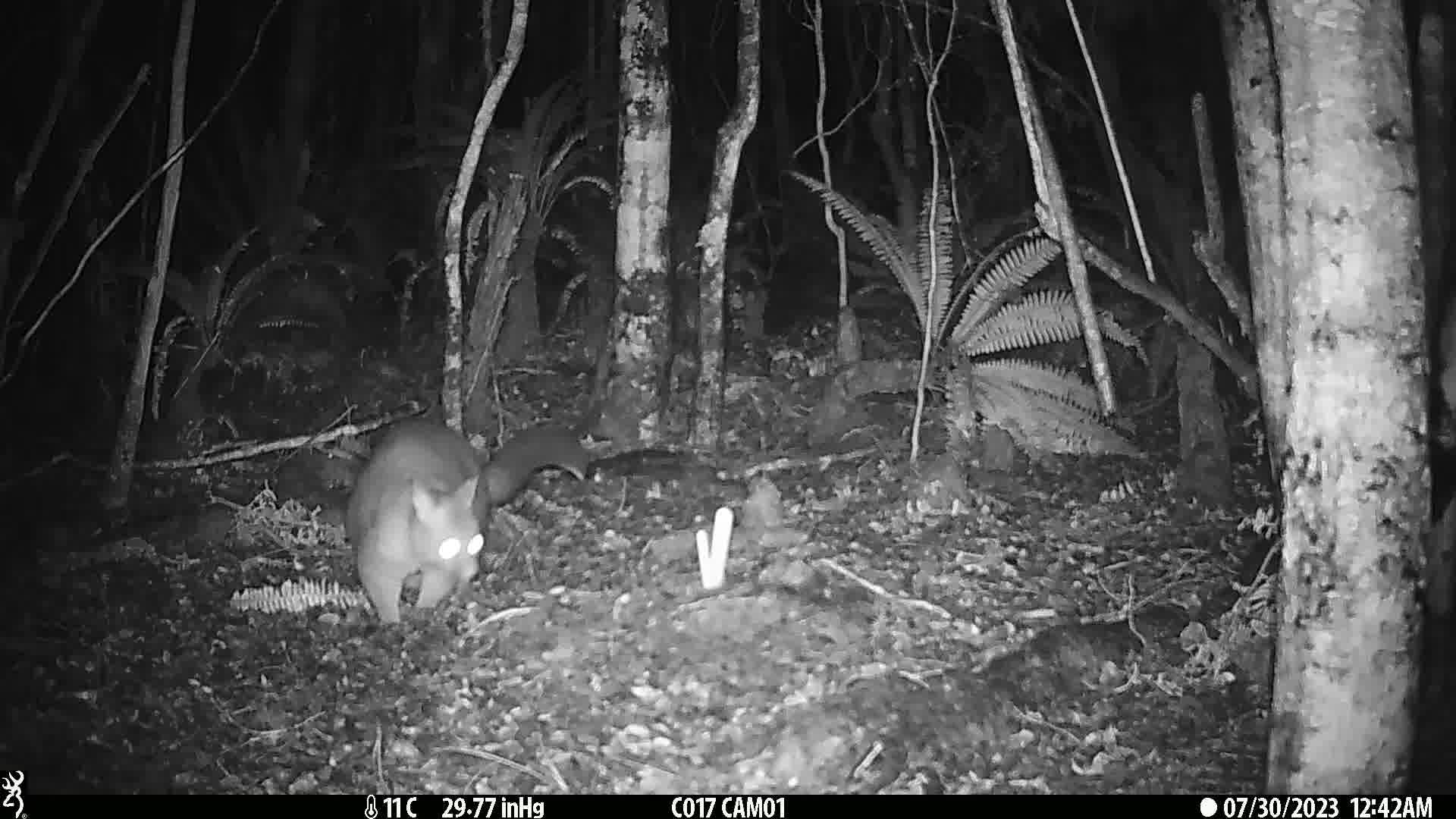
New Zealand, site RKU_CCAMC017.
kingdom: Animalia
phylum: Chordata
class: Mammalia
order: Diprotodontia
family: Phalangeridae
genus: Trichosurus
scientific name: Trichosurus vulpecula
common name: common brushtail possum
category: possum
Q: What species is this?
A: Possum (common brushtail possum) (Trichosurus vulpecula).